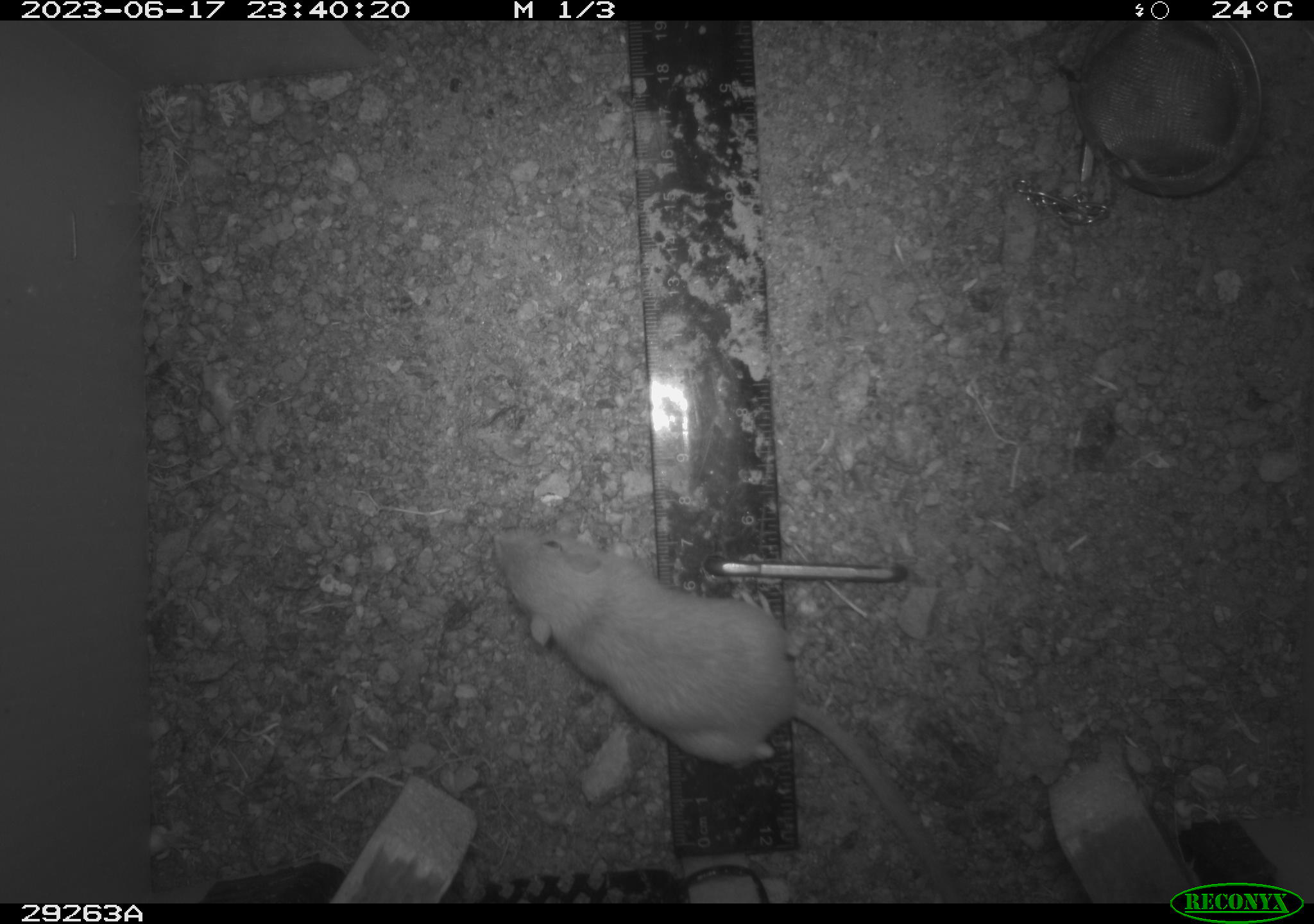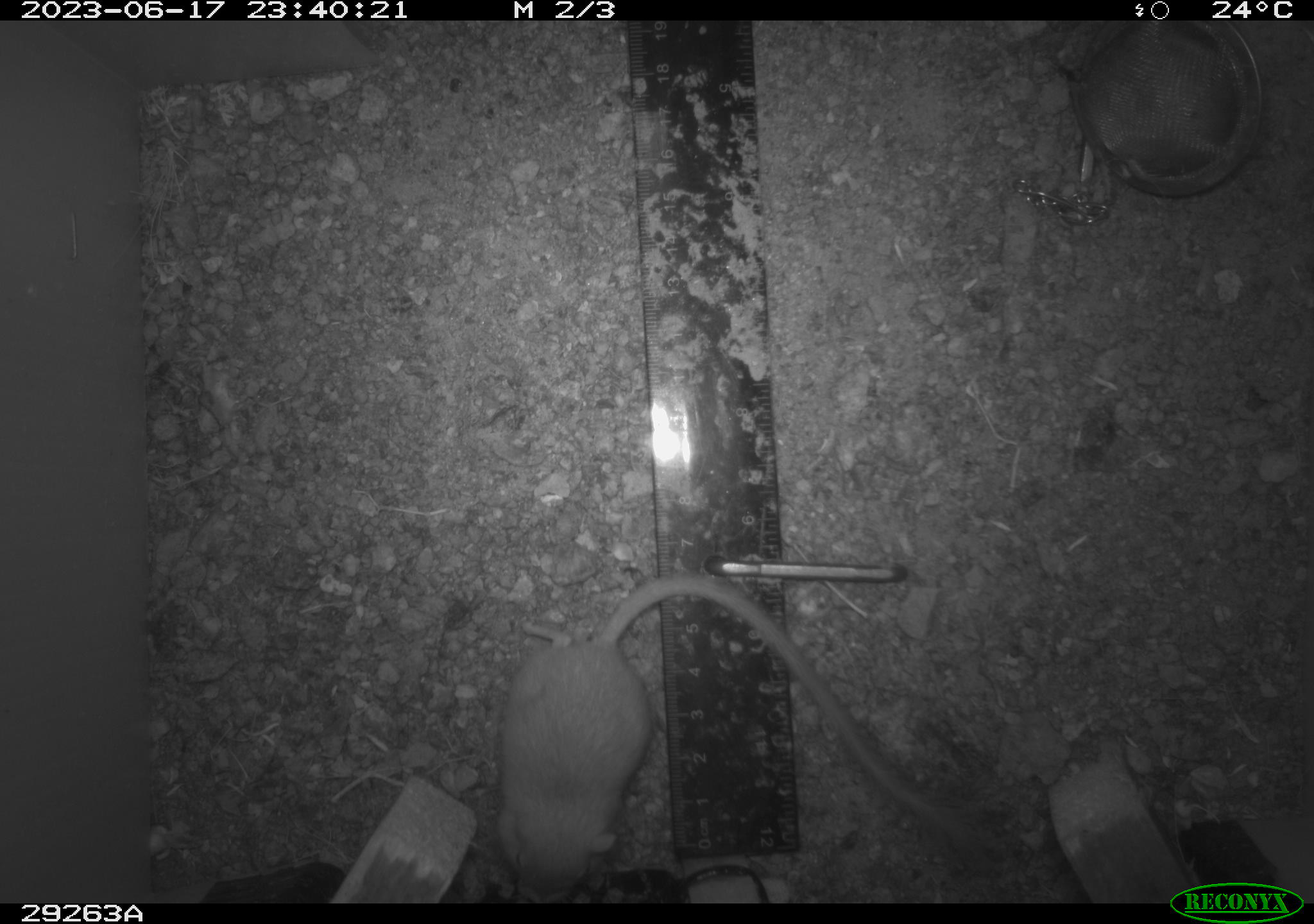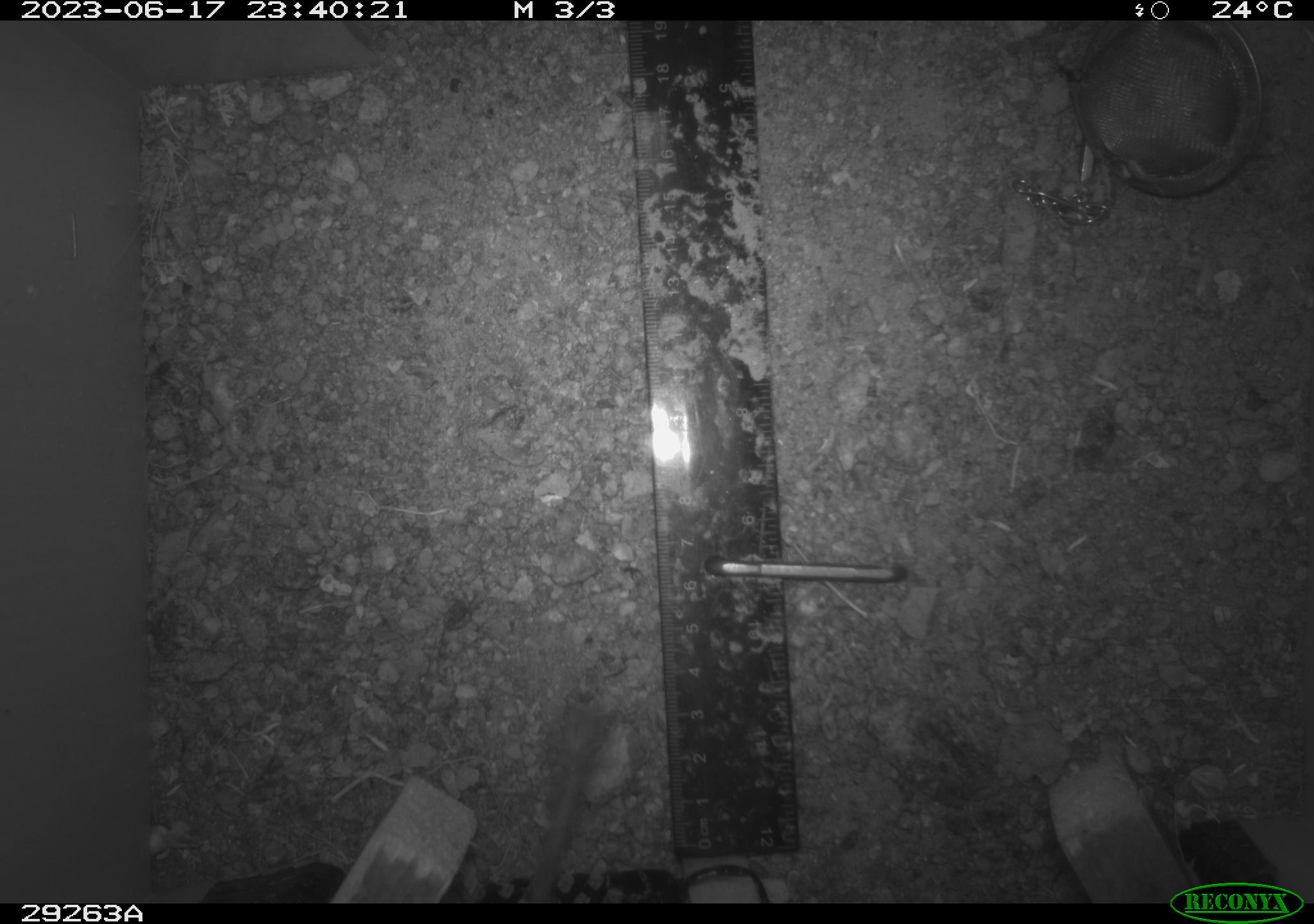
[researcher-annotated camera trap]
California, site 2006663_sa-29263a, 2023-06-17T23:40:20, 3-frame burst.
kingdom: Animalia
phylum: Chordata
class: Mammalia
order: Rodentia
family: Heteromyidae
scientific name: Heteromyidae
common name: kangaroo rats and pocket mice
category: heteromyidae family